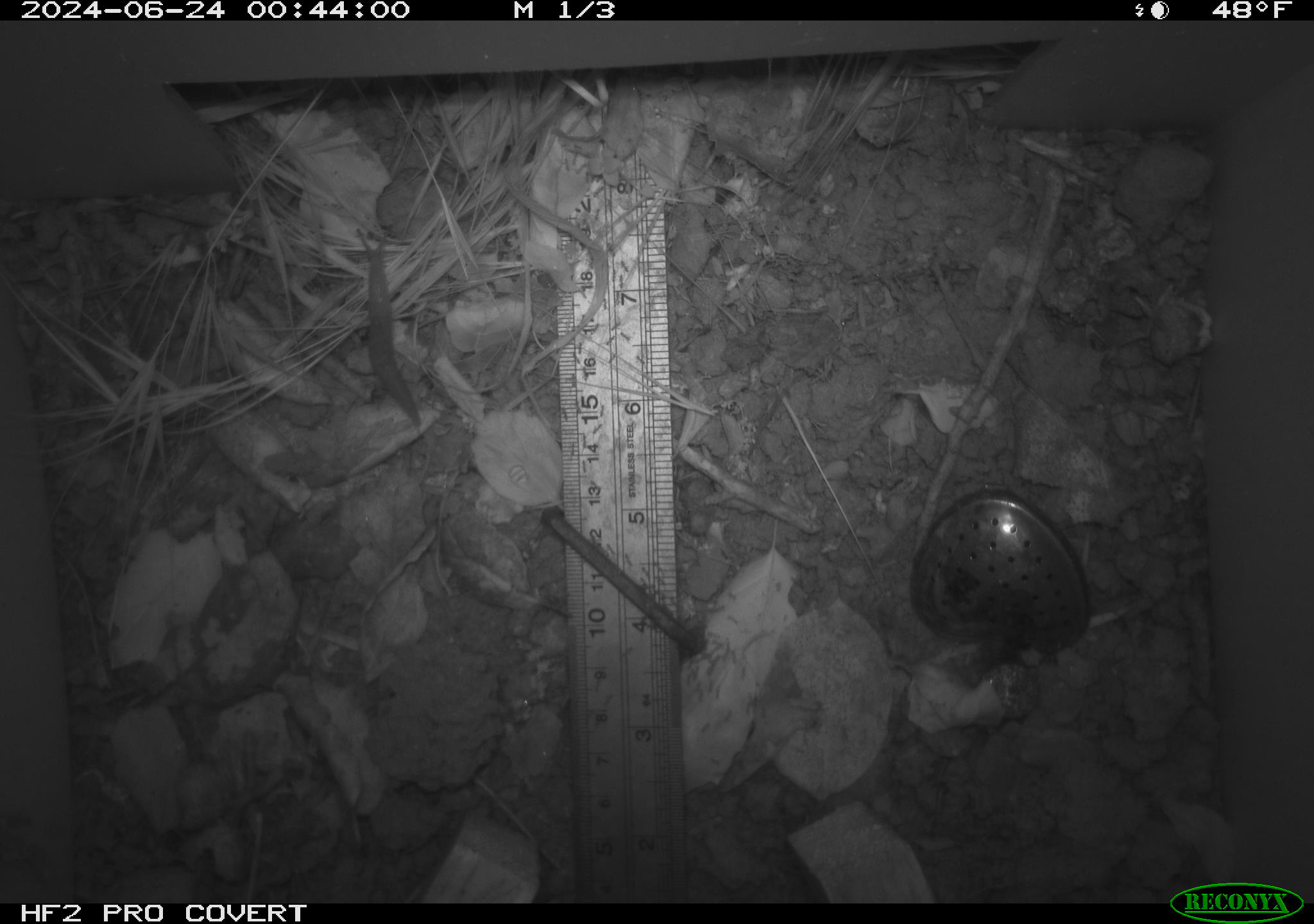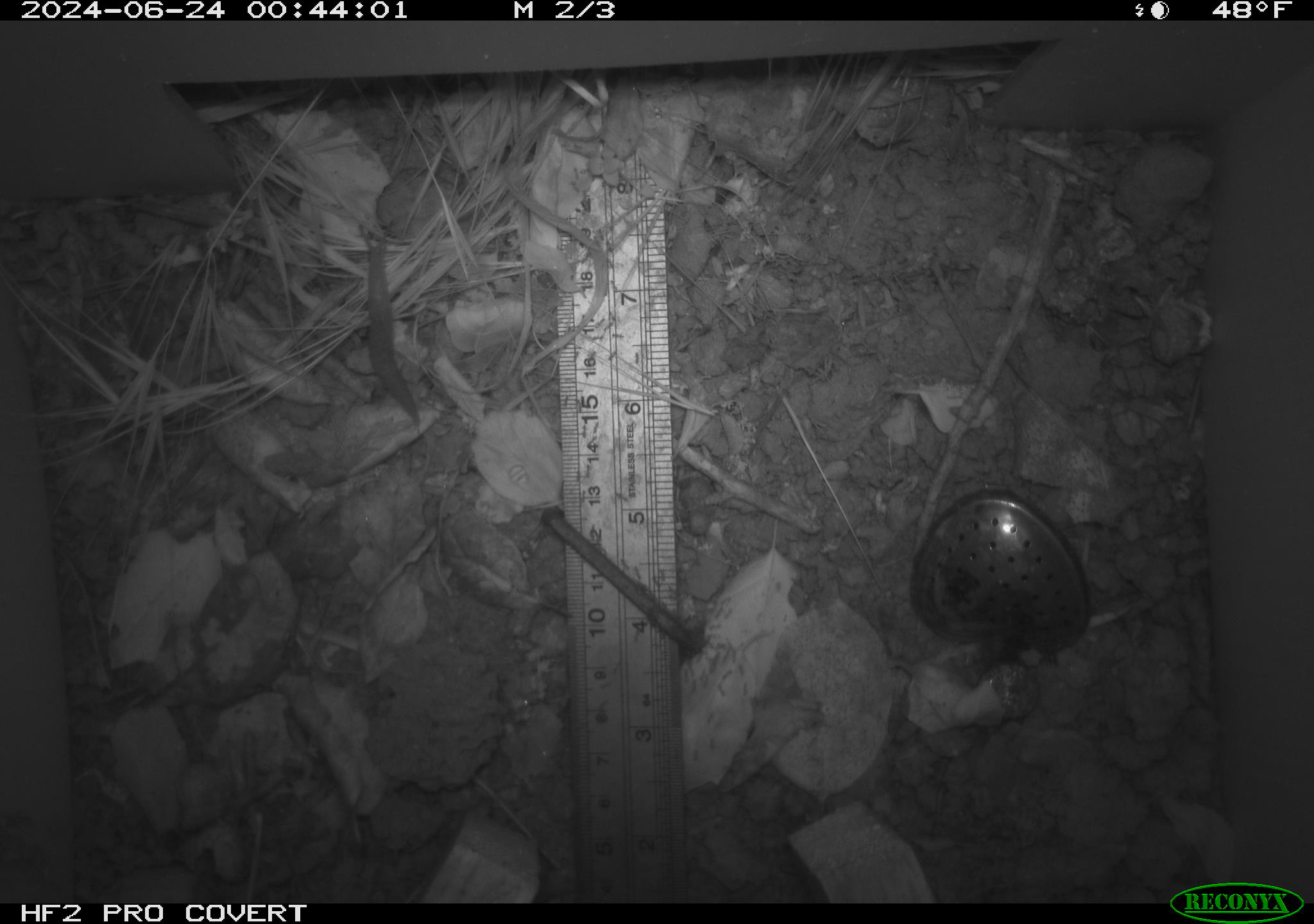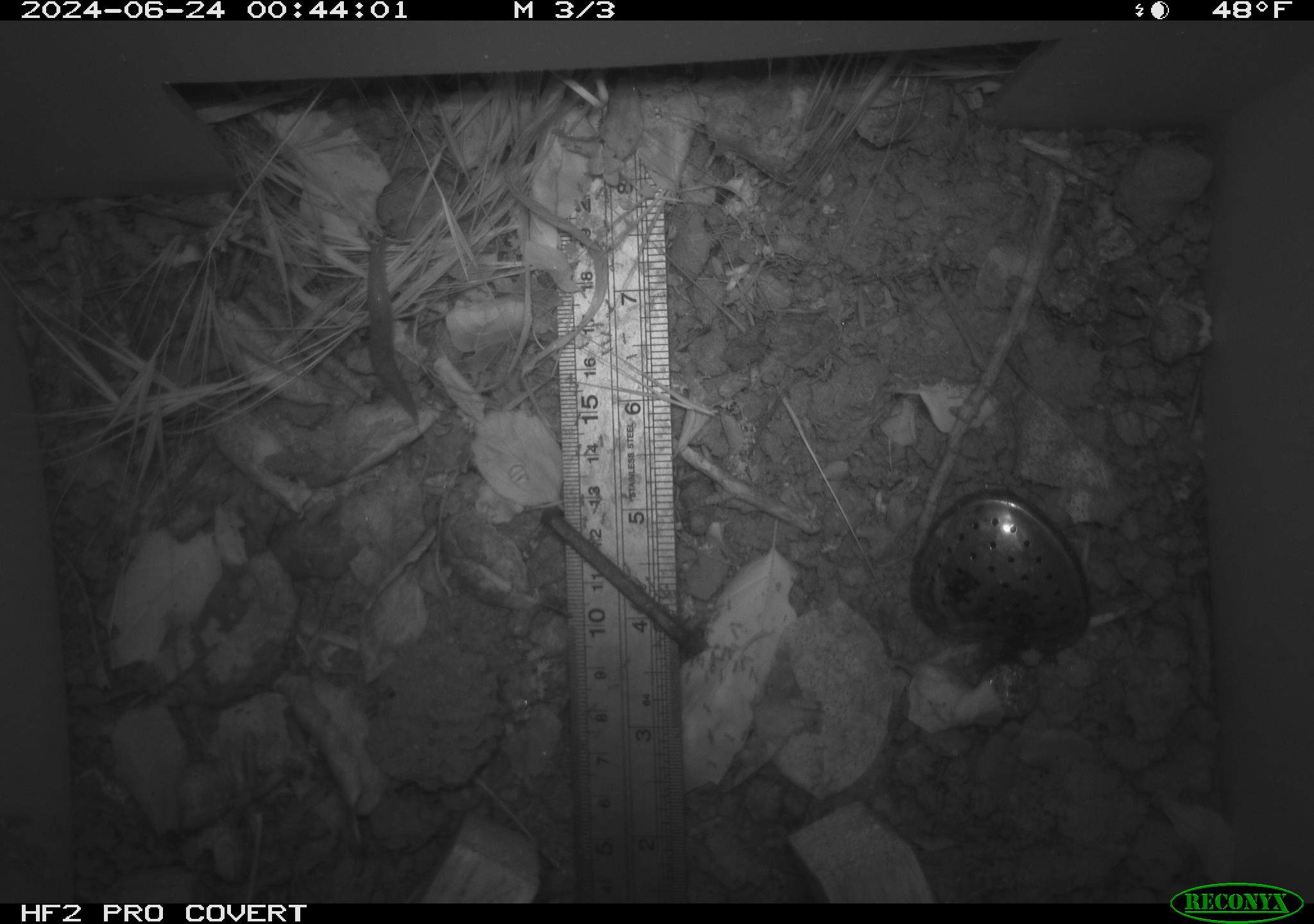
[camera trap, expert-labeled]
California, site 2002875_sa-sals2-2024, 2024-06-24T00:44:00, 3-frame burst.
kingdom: Animalia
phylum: Mollusca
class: Gastropoda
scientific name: Gastropoda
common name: slug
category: slug species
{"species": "slug species (slug) (Gastropoda)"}